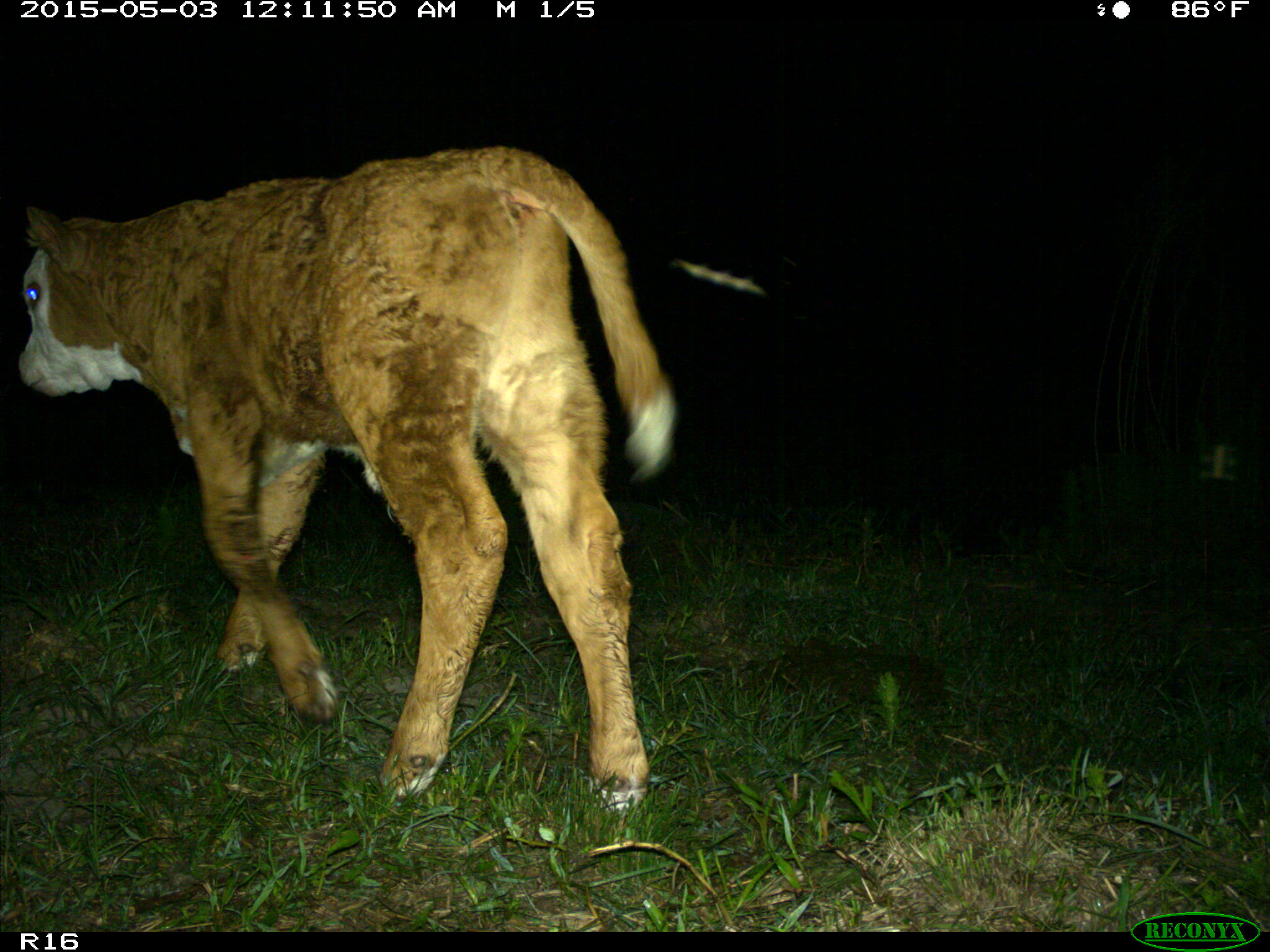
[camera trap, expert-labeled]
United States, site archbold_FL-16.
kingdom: Animalia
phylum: Chordata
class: Mammalia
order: Artiodactyla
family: Bovidae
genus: Bos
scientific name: Bos taurus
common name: domestic cow